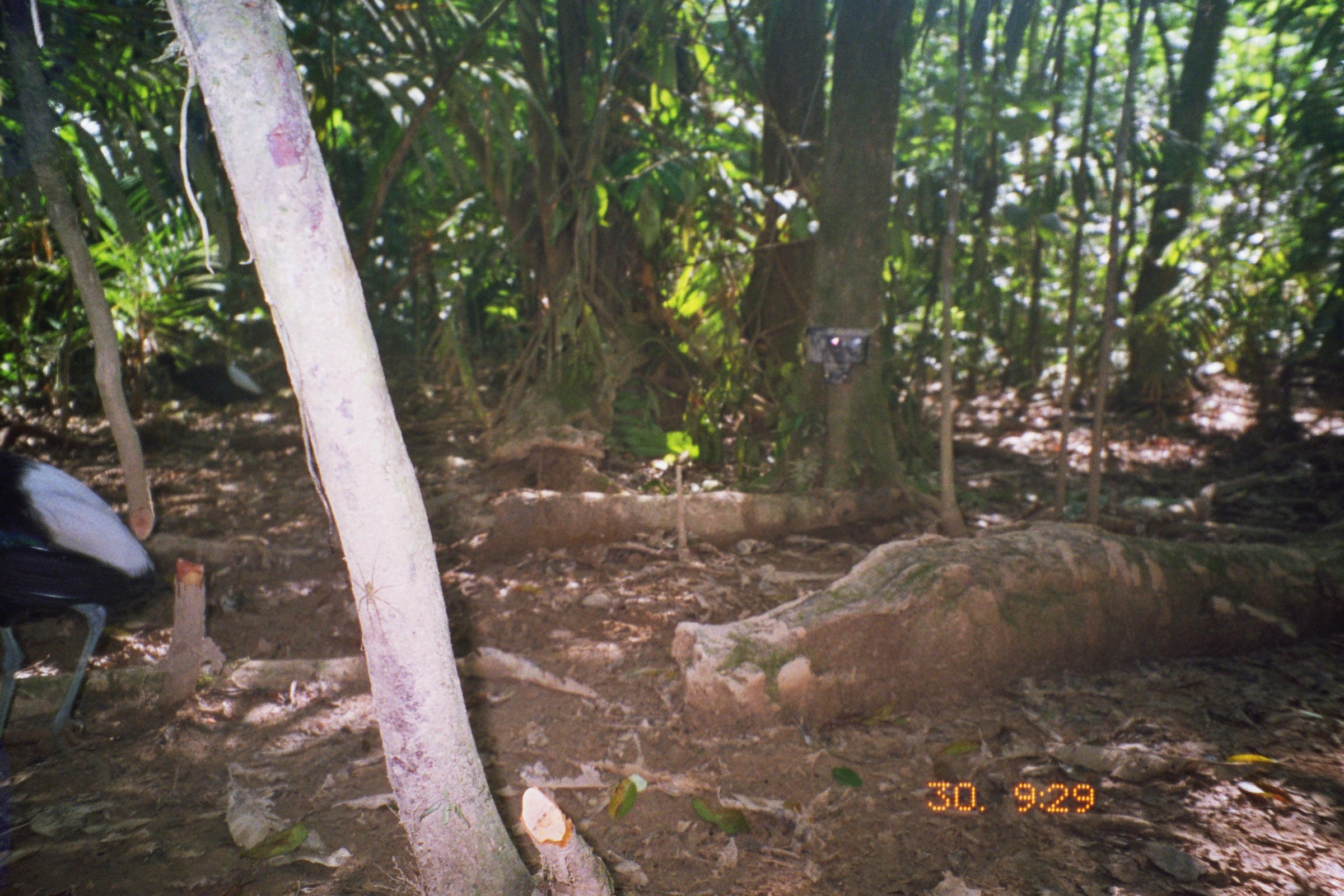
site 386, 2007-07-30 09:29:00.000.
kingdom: Animalia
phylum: Chordata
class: Aves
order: Gruiformes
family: Psophiidae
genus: Psophia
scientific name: Psophia leucoptera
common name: pale-winged trumpeter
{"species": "Psophia leucoptera (pale-winged trumpeter)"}